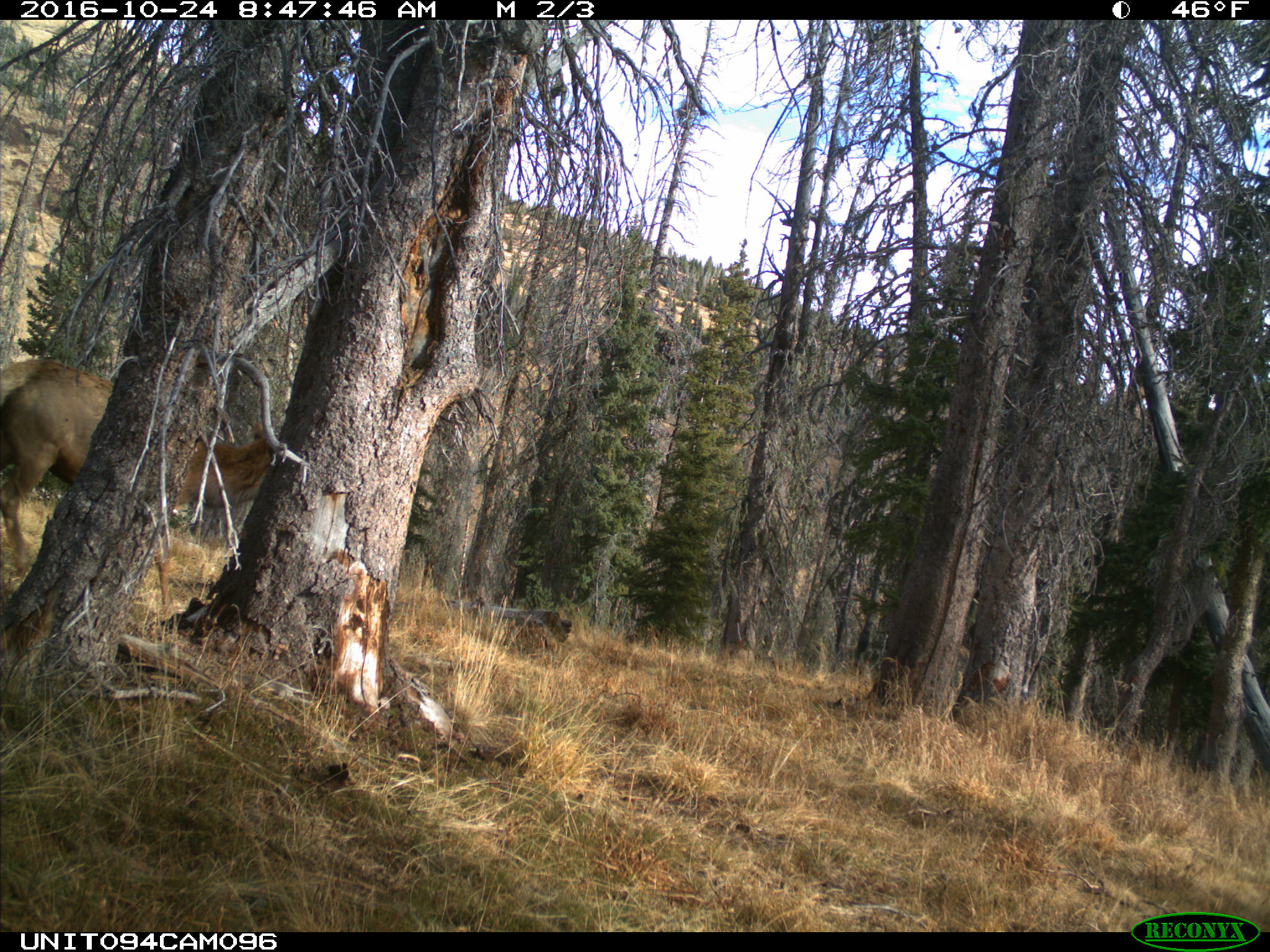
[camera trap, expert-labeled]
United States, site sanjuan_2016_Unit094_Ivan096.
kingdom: Animalia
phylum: Chordata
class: Mammalia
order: Artiodactyla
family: Cervidae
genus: Cervus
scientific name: Cervus elaphus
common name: red deer